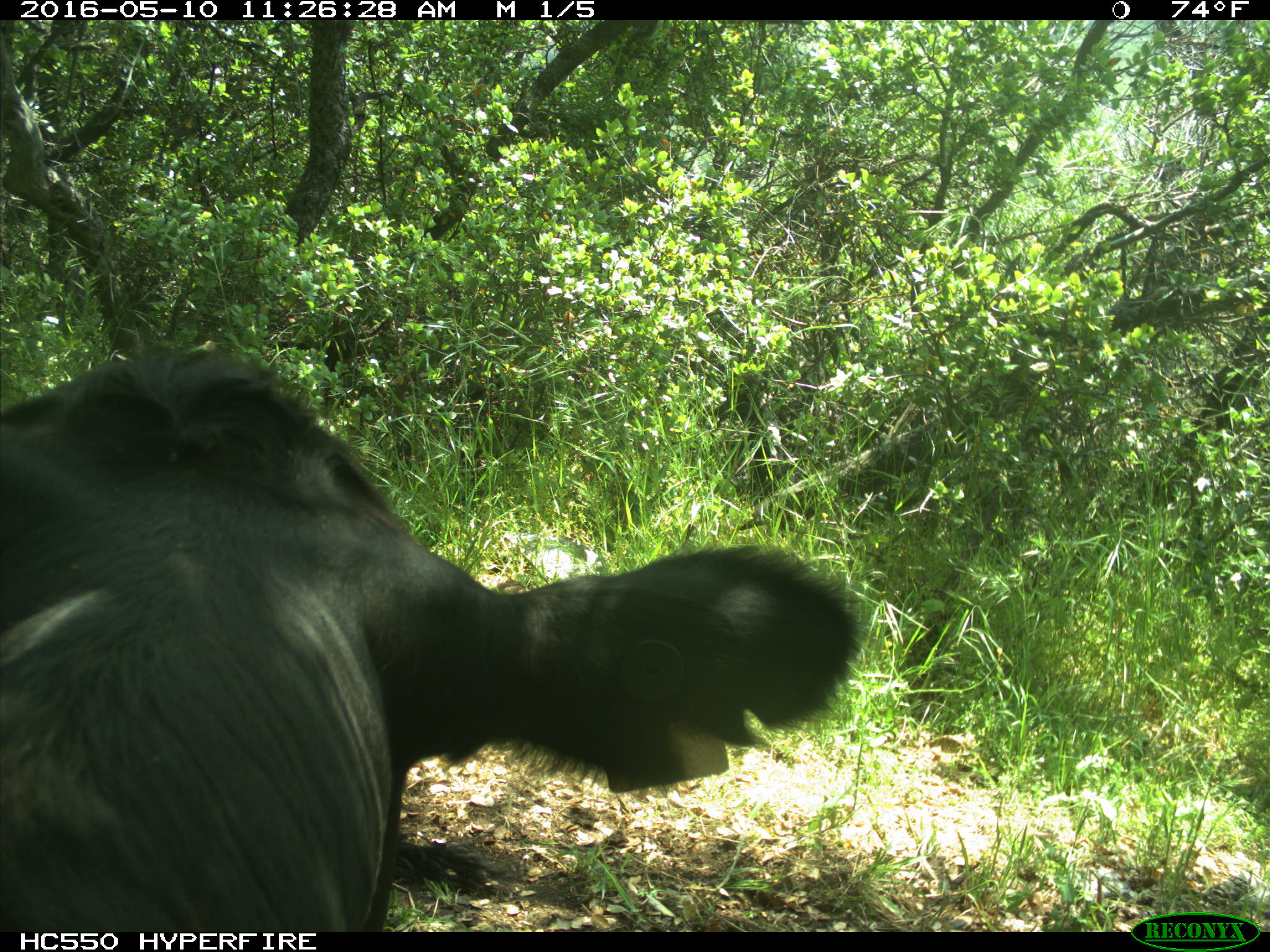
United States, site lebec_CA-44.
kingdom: Animalia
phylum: Chordata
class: Mammalia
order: Artiodactyla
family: Bovidae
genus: Bos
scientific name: Bos taurus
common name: domestic cow